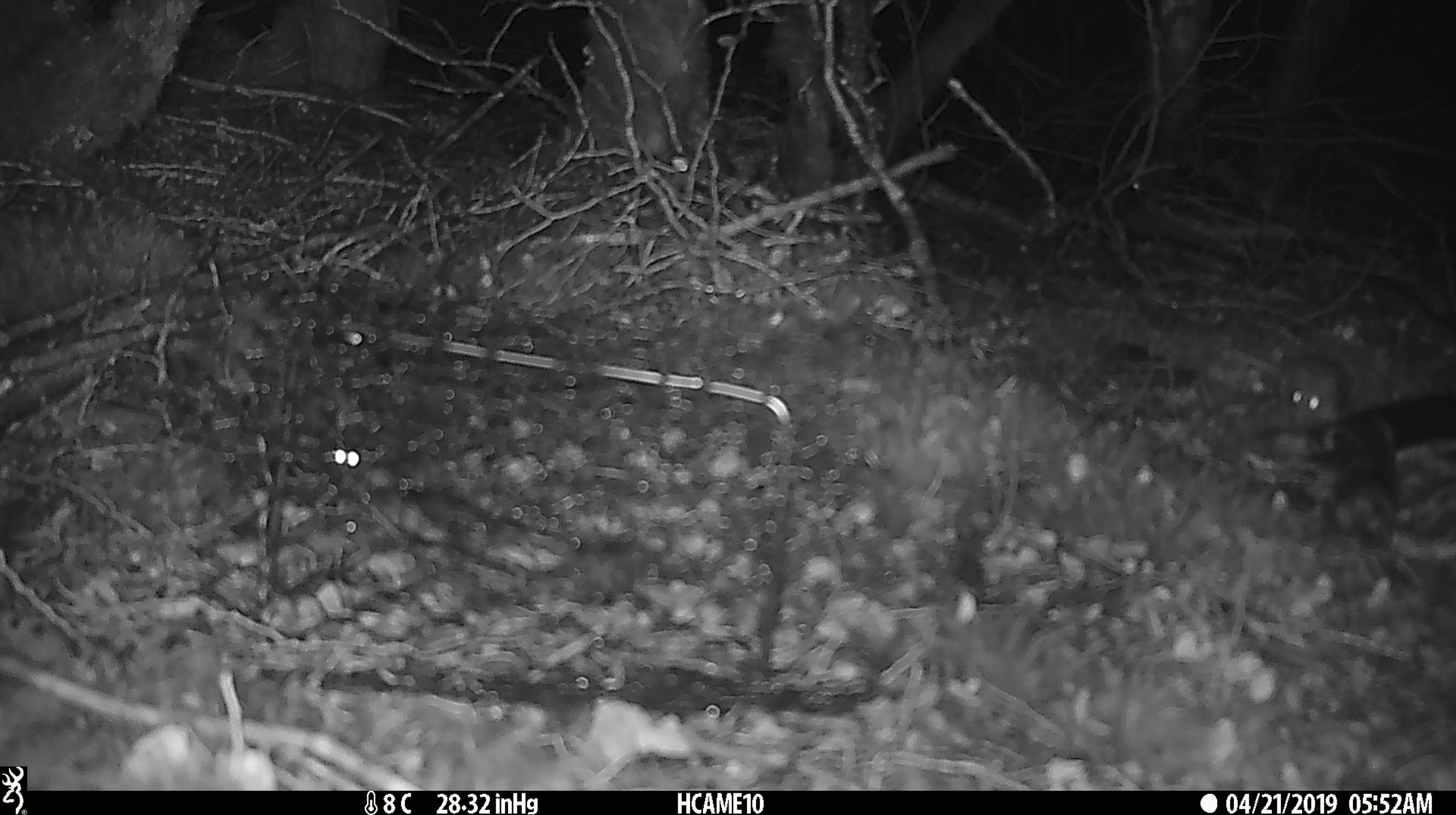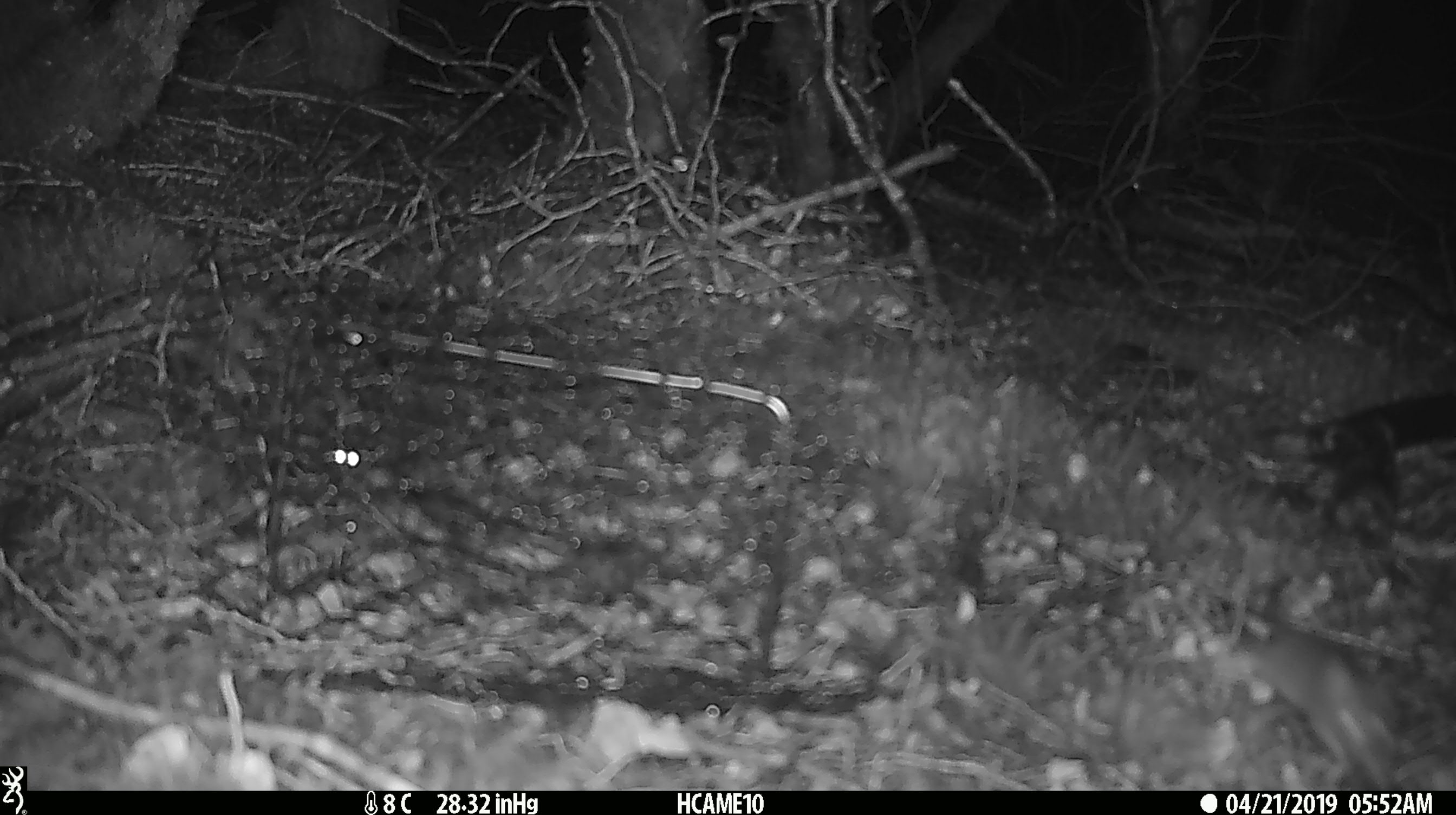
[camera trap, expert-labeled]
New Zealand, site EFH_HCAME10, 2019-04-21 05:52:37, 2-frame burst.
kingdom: Animalia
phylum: Chordata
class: Mammalia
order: Rodentia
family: Muridae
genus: Mus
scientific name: Mus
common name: mouse